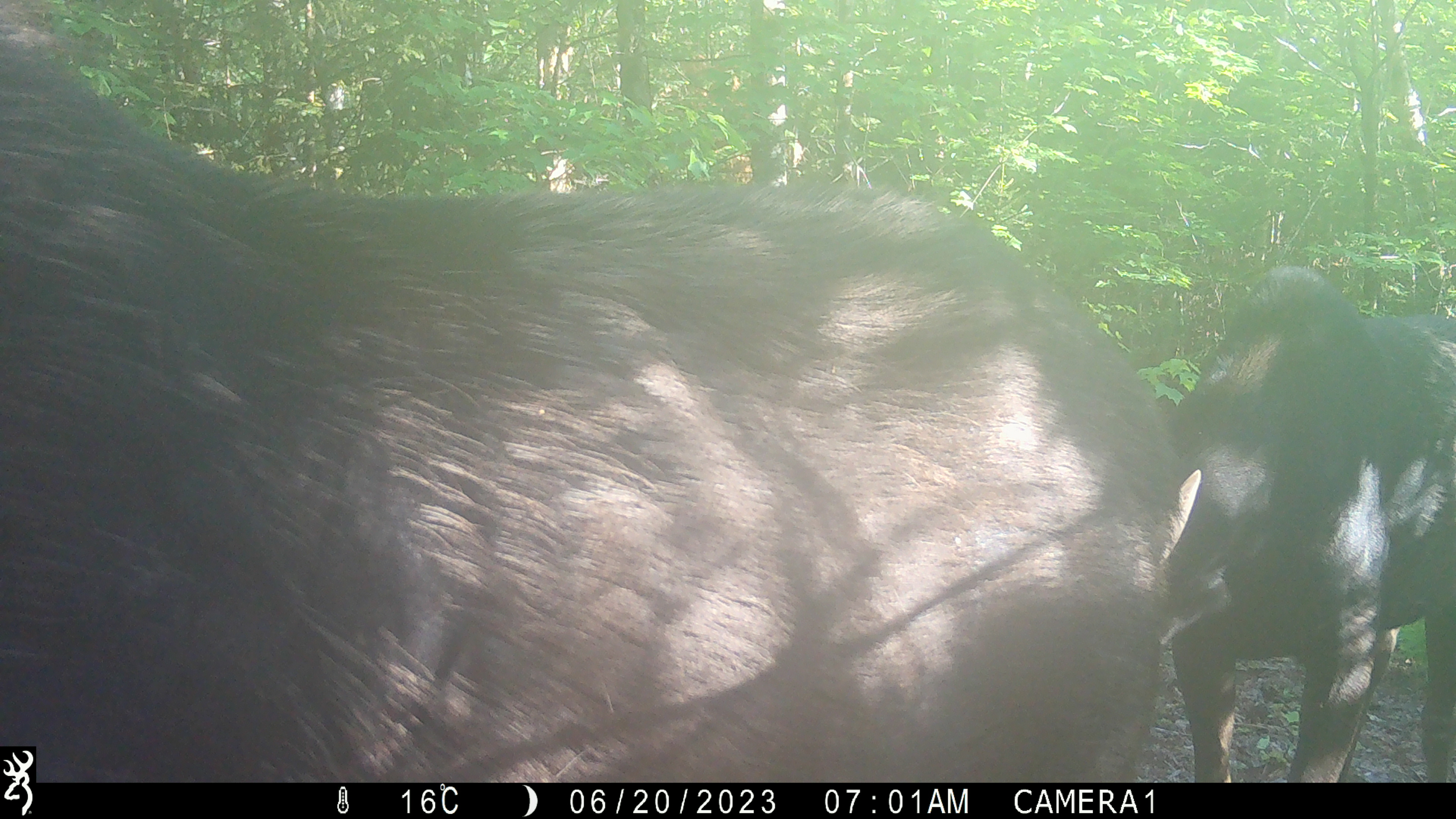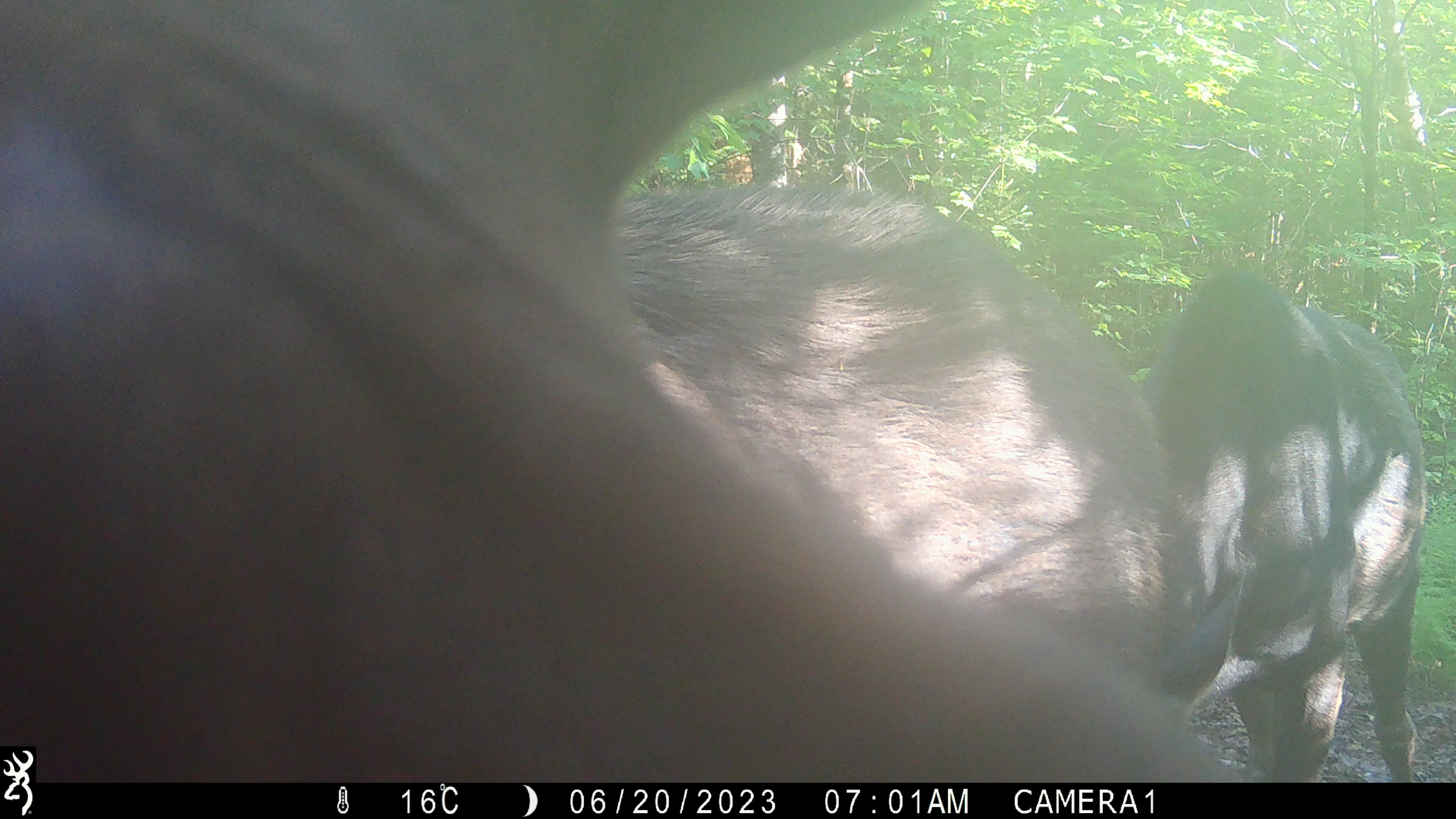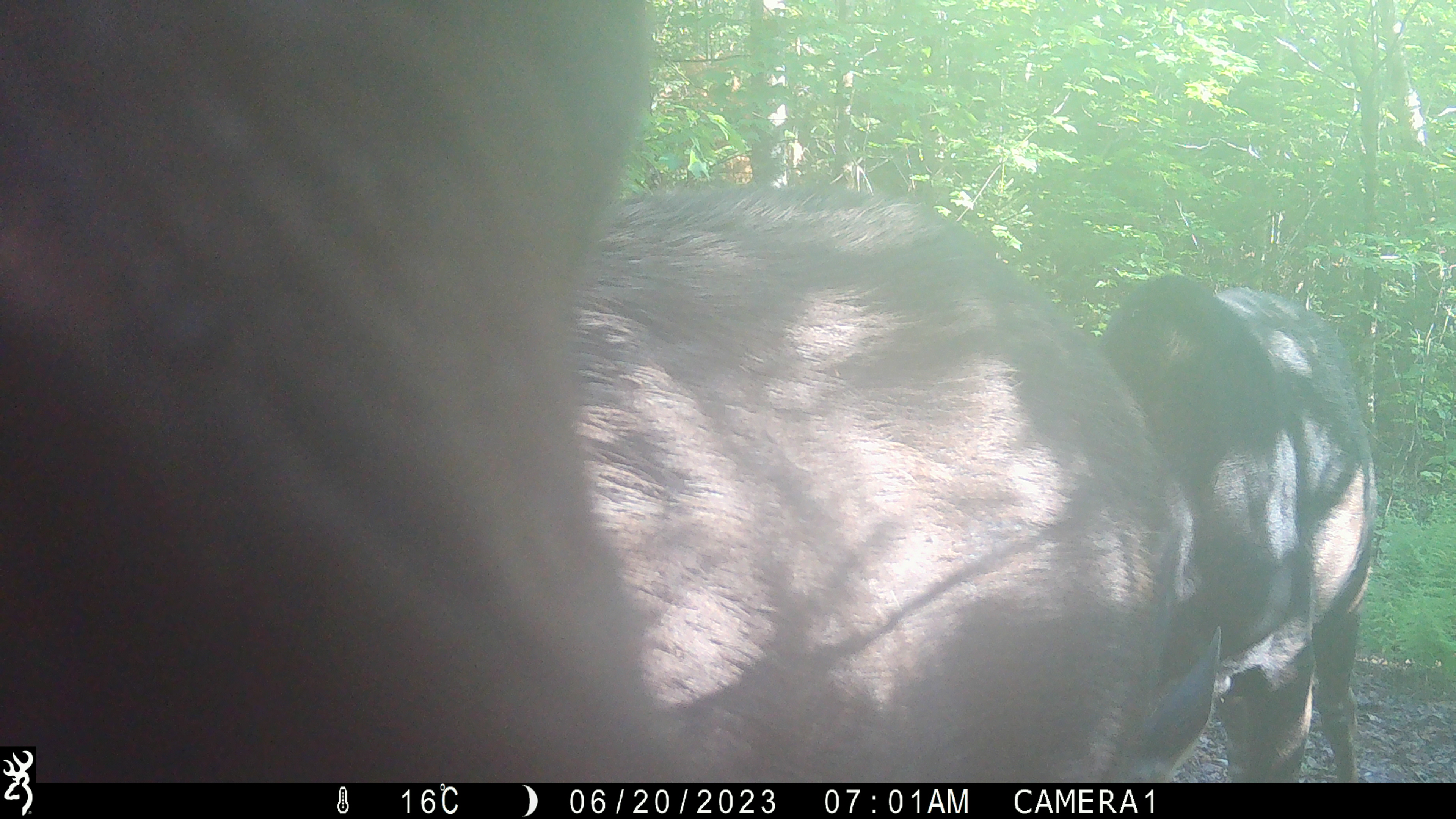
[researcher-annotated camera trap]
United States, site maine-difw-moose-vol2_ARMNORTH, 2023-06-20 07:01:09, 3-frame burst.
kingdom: Animalia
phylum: Chordata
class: Mammalia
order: Artiodactyla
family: Cervidae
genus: Alces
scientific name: Alces alces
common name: moose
Moose (Alces alces).